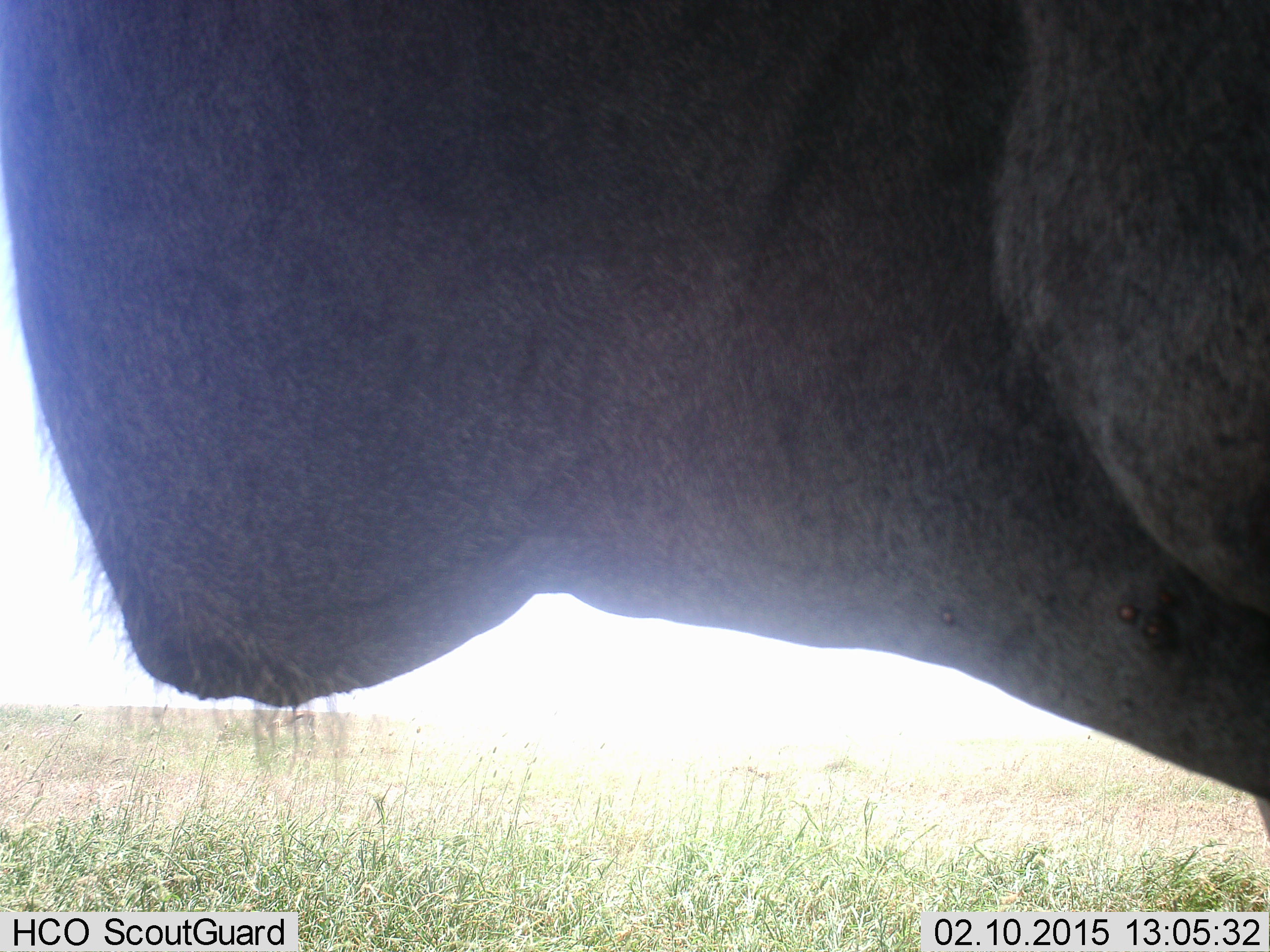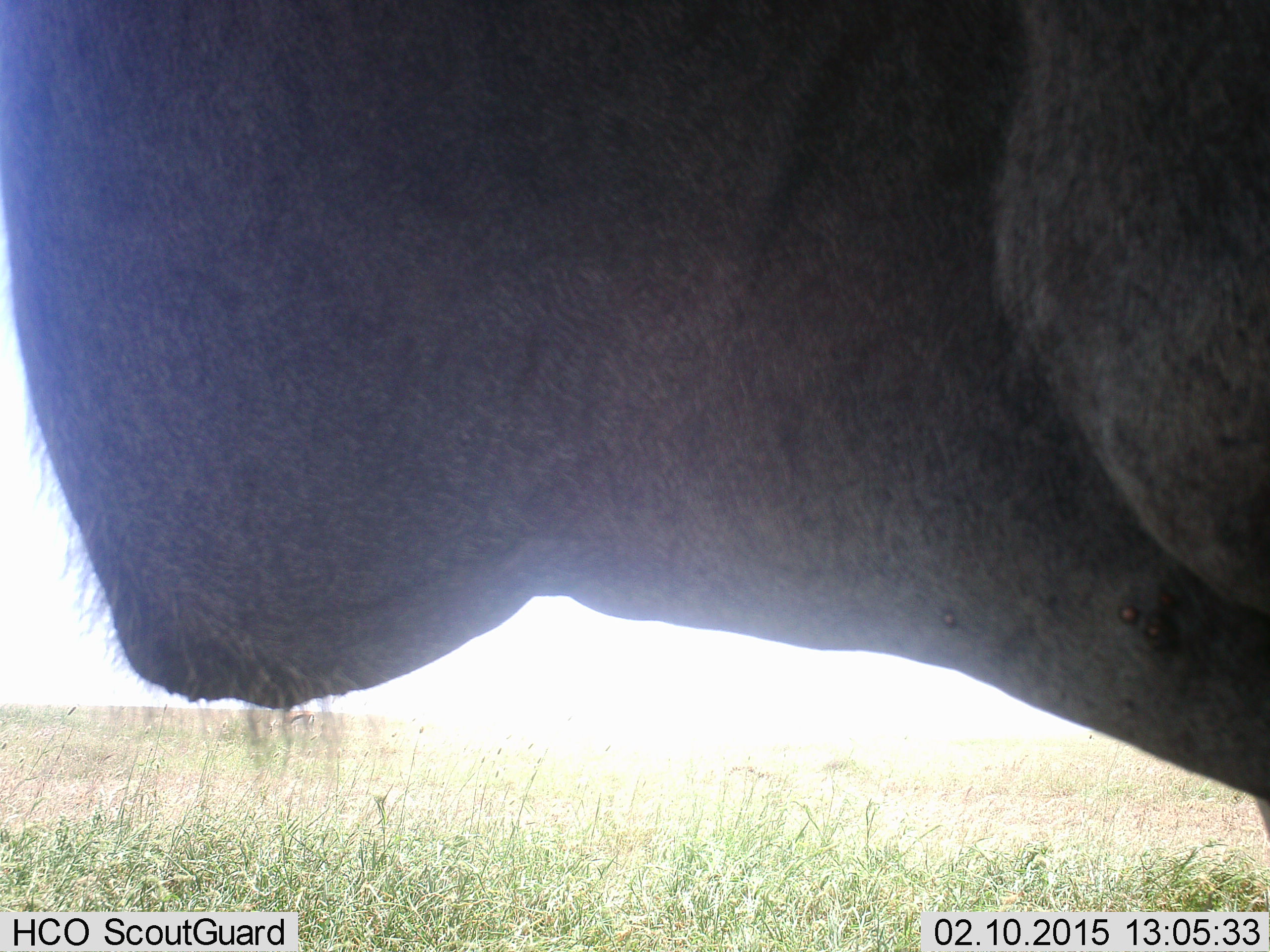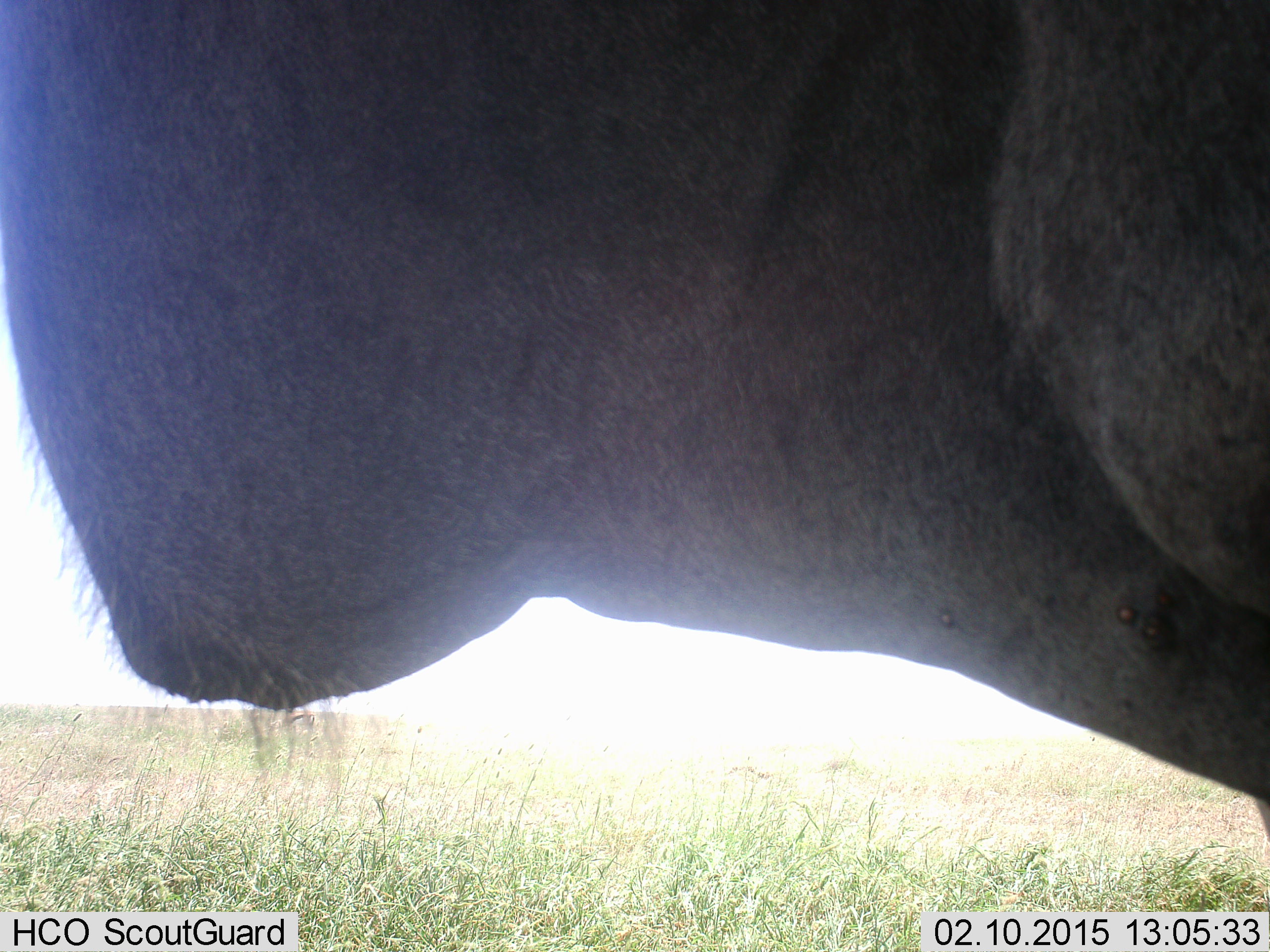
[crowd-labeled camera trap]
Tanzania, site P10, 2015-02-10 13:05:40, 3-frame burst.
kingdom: Animalia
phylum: Chordata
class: Mammalia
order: Artiodactyla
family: Bovidae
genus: Tragelaphus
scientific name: Tragelaphus oryx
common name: eland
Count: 1.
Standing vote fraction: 100%.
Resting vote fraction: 0%.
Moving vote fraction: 0%.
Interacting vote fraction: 0%.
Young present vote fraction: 0%.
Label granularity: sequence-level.